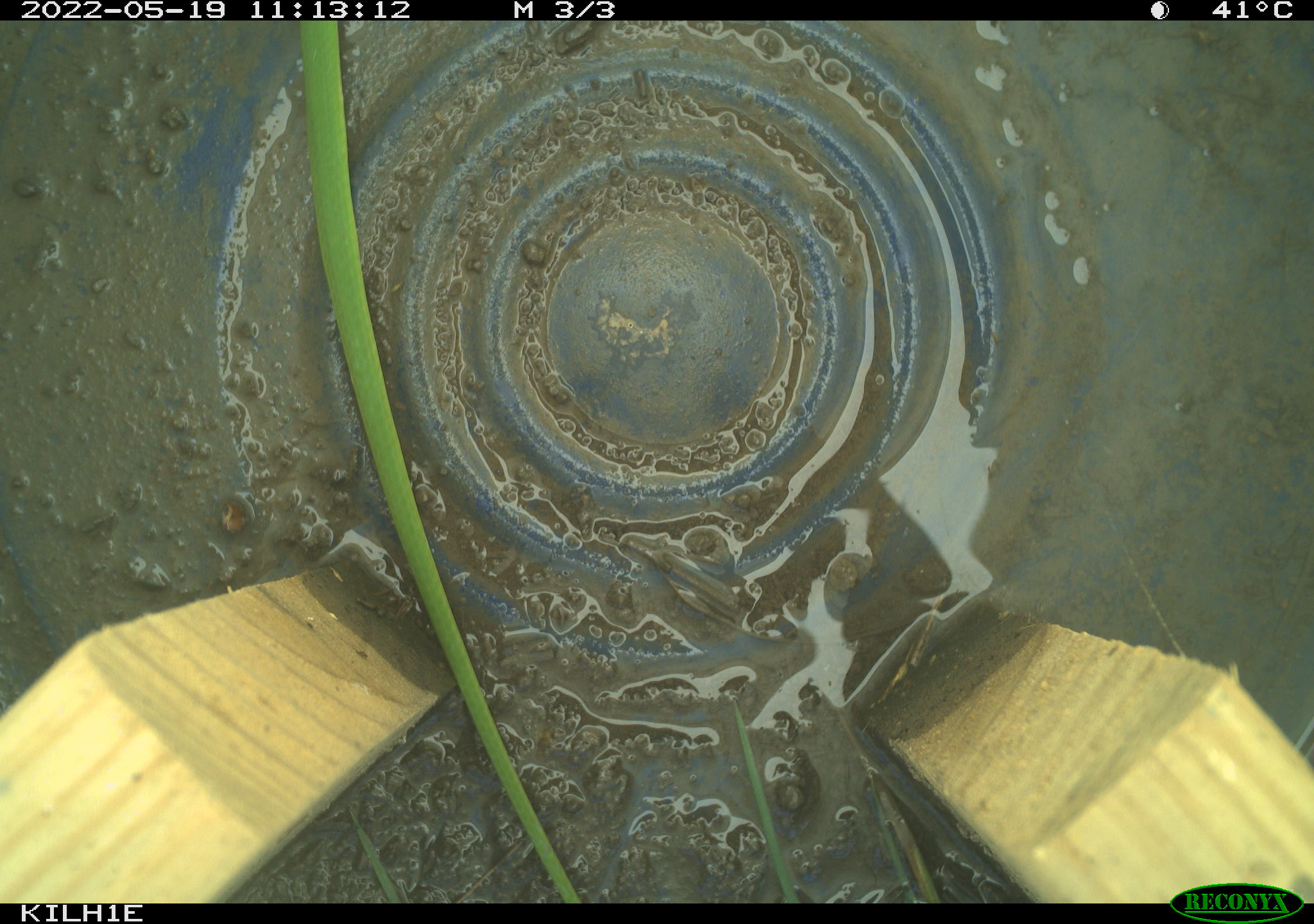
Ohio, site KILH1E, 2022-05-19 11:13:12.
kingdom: Animalia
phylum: Chordata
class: Reptilia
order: Squamata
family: Colubridae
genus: Opheodrys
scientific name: Opheodrys vernalis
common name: smooth greensnake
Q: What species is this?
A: Smooth greensnake (Opheodrys vernalis).